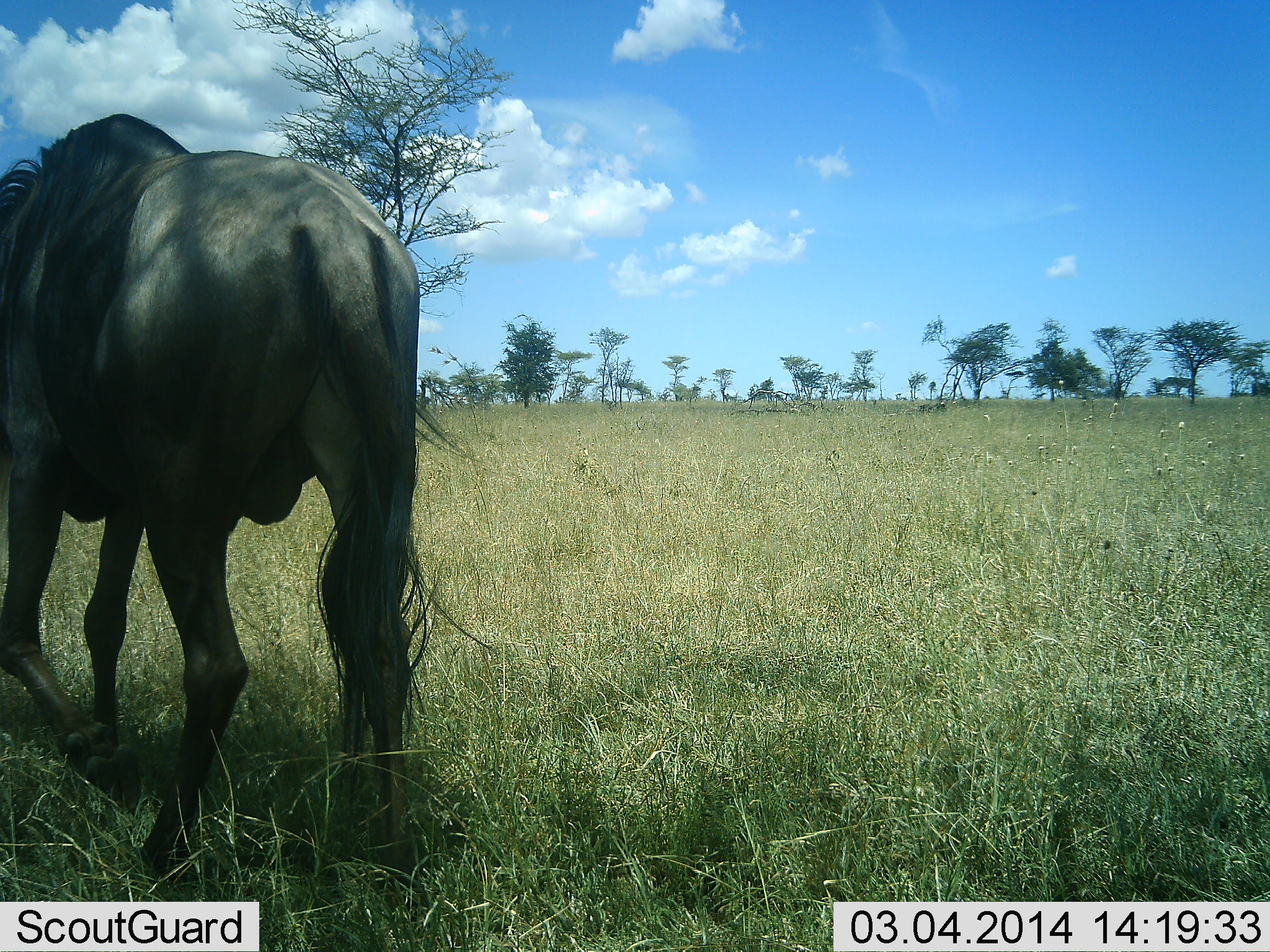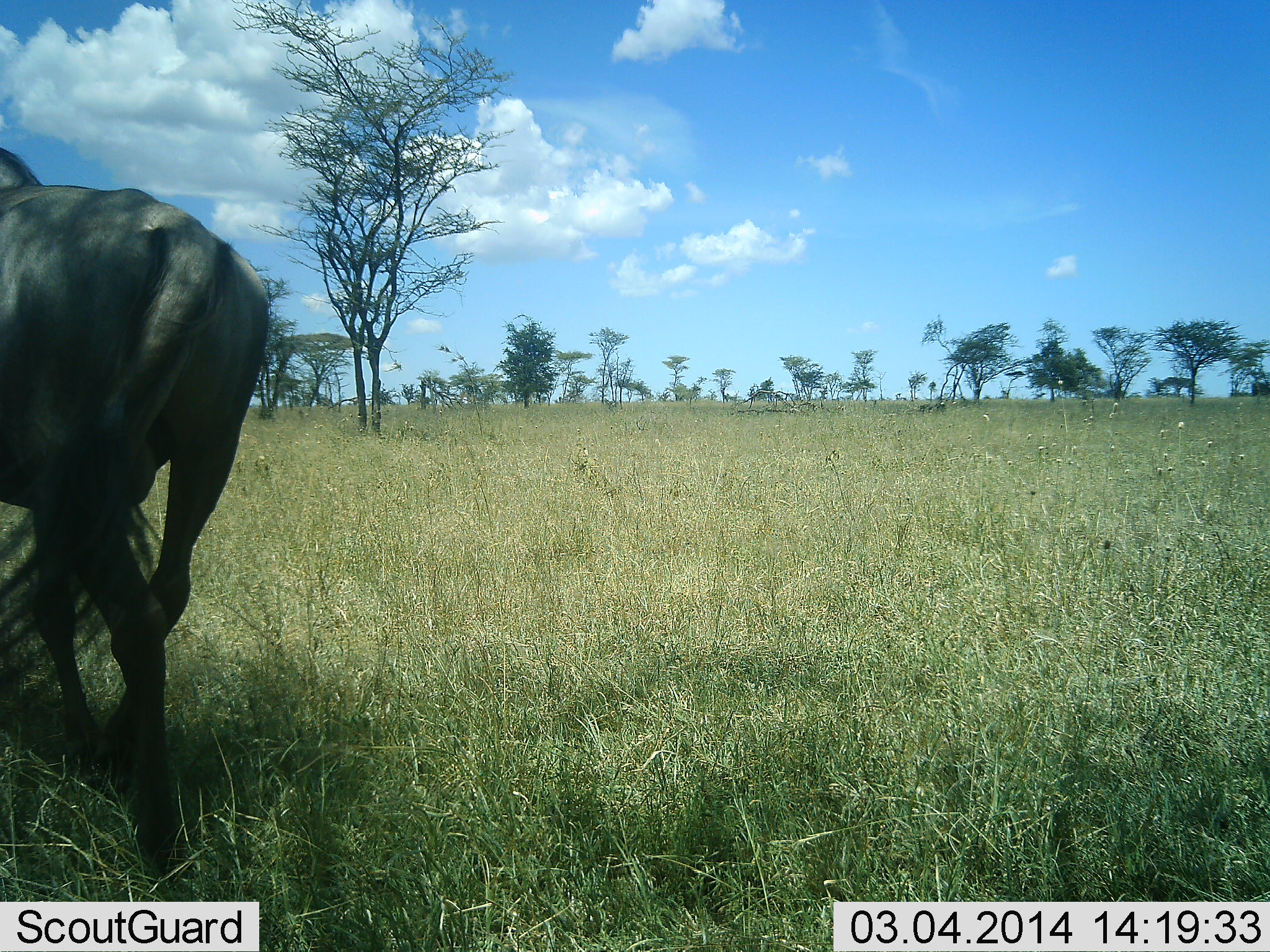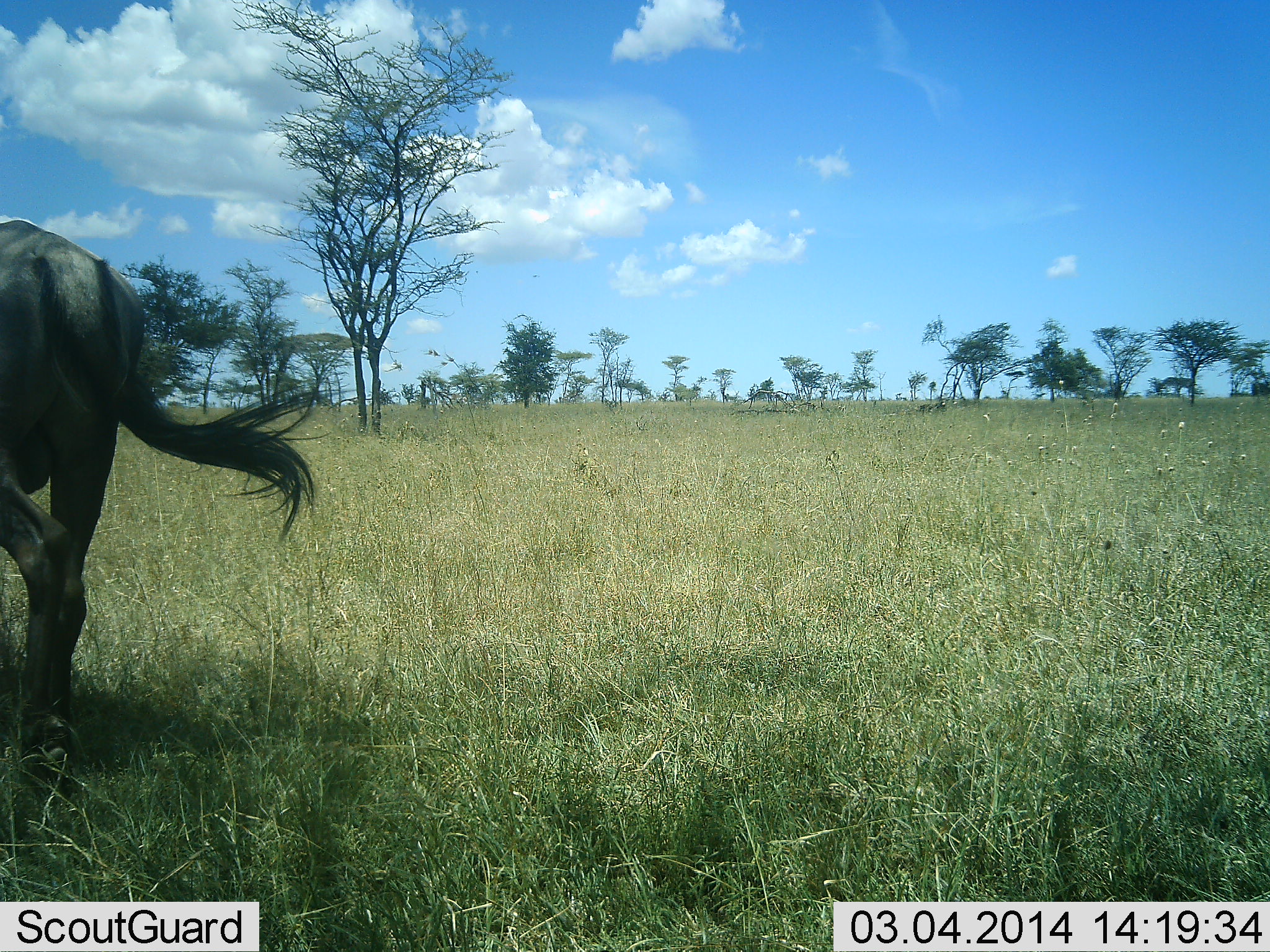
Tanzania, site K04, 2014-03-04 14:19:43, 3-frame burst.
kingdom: Animalia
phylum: Chordata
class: Mammalia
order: Artiodactyla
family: Bovidae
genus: Connochaetes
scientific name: Connochaetes taurinus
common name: blue wildebeest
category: wildebeest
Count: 1.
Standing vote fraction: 0%.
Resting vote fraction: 0%.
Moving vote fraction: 100%.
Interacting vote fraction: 0%.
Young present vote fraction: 0%.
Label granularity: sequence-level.